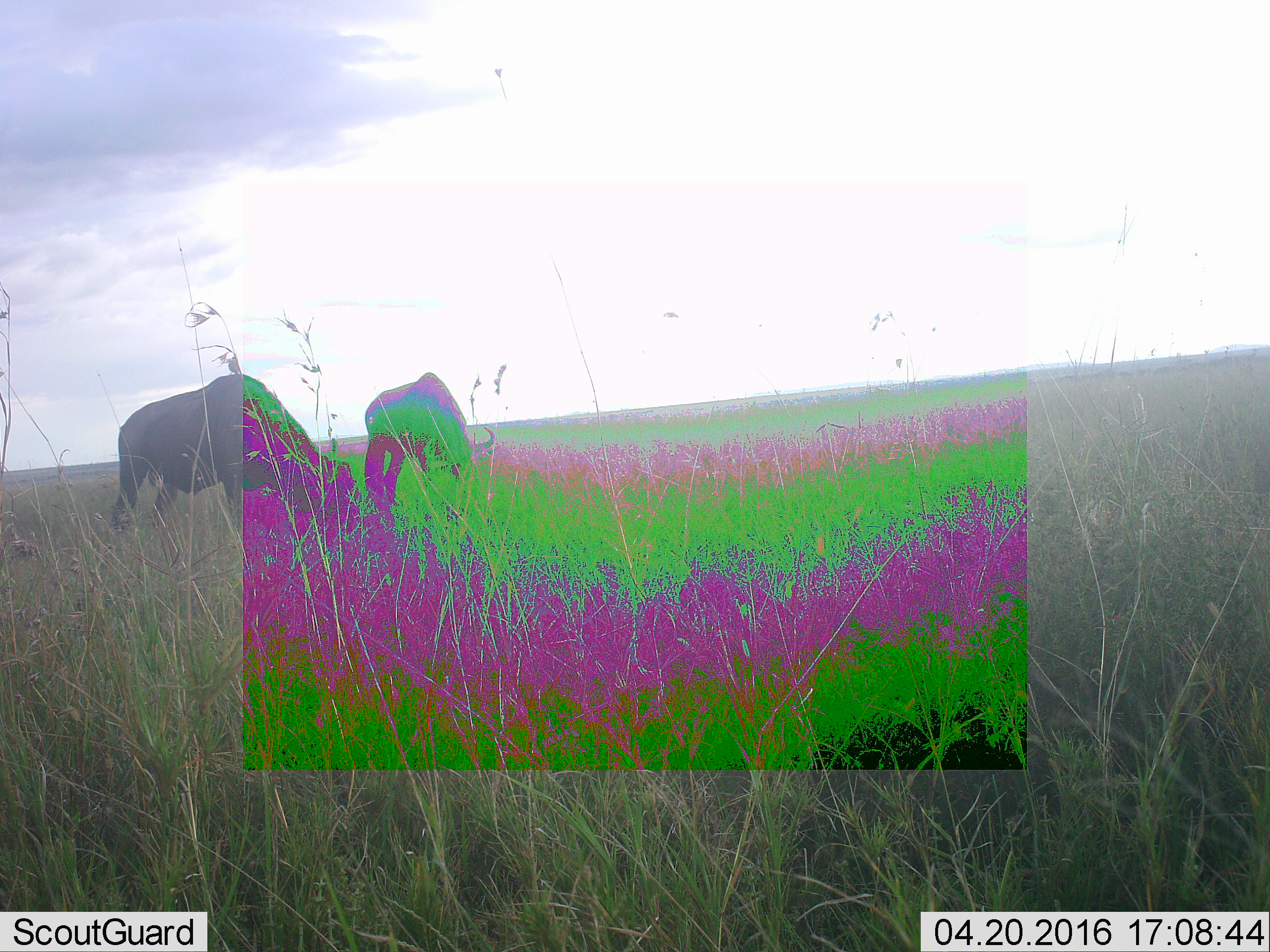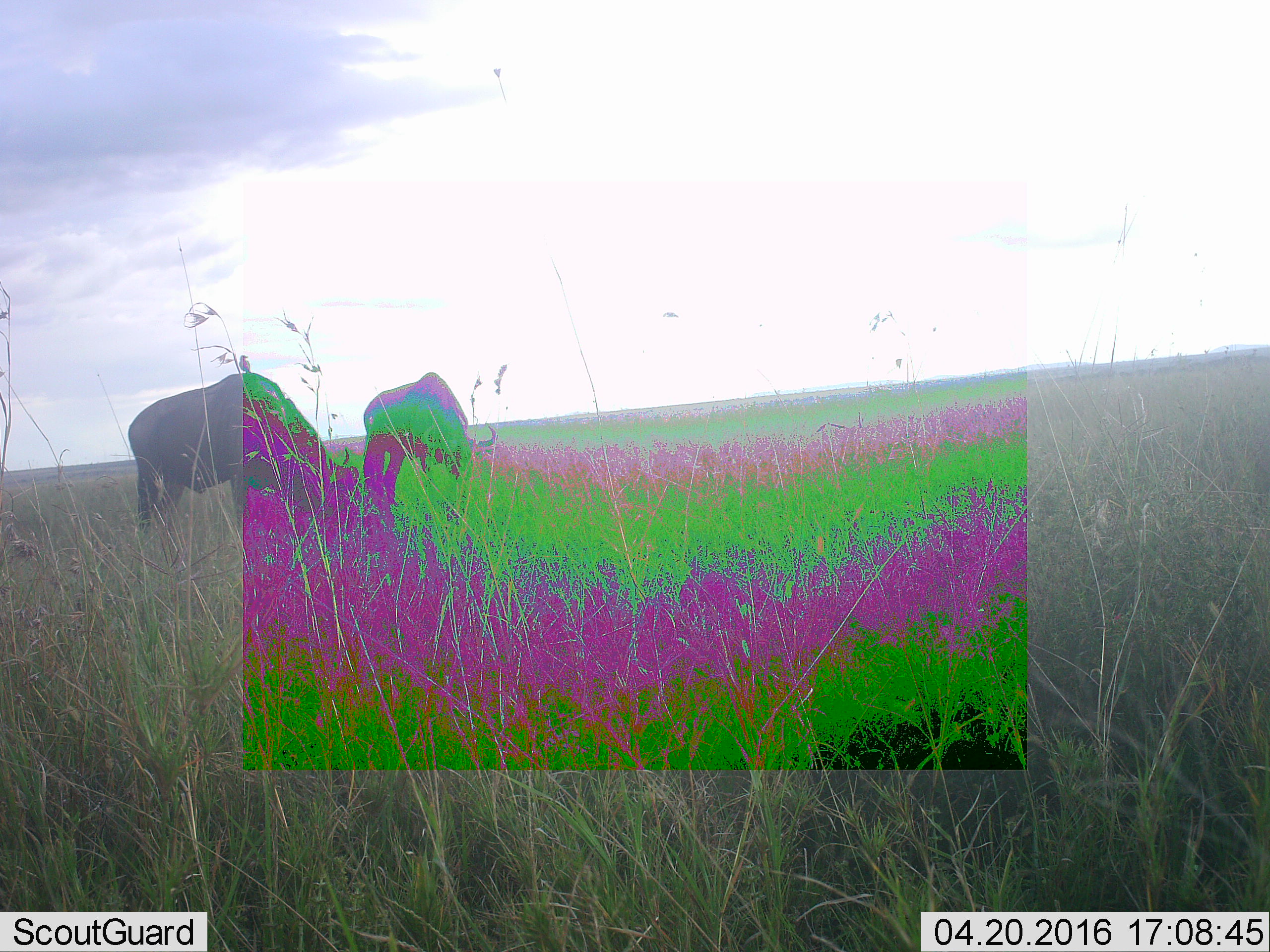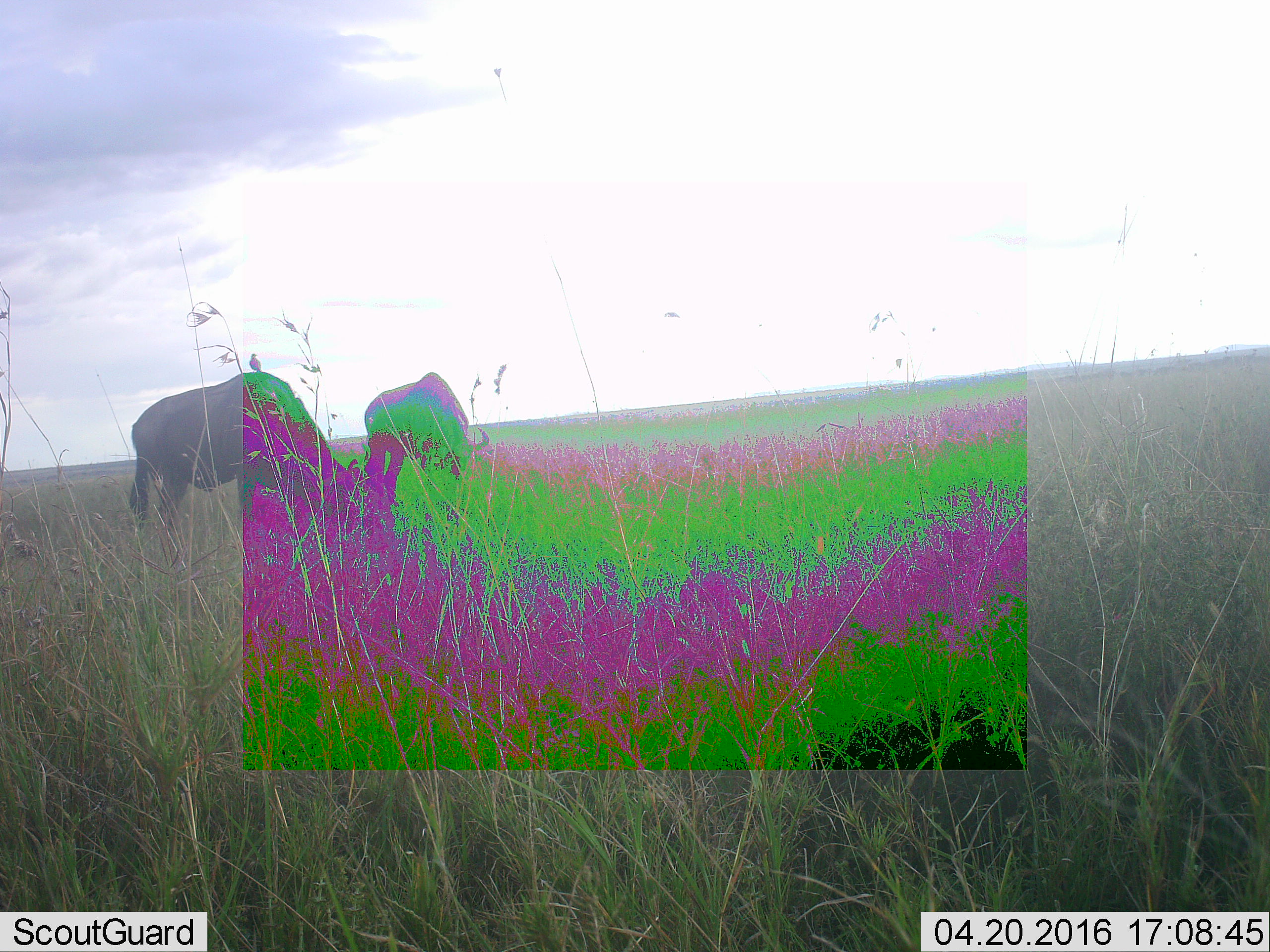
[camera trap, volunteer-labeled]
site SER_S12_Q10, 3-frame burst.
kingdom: Animalia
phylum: Chordata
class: Mammalia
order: Artiodactyla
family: Bovidae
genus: Connochaetes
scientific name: Connochaetes taurinus taurinus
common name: blue wildebeest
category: wildebeestblue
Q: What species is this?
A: Wildebeestblue (blue wildebeest) (Connochaetes taurinus taurinus).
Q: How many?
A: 2.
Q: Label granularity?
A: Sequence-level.